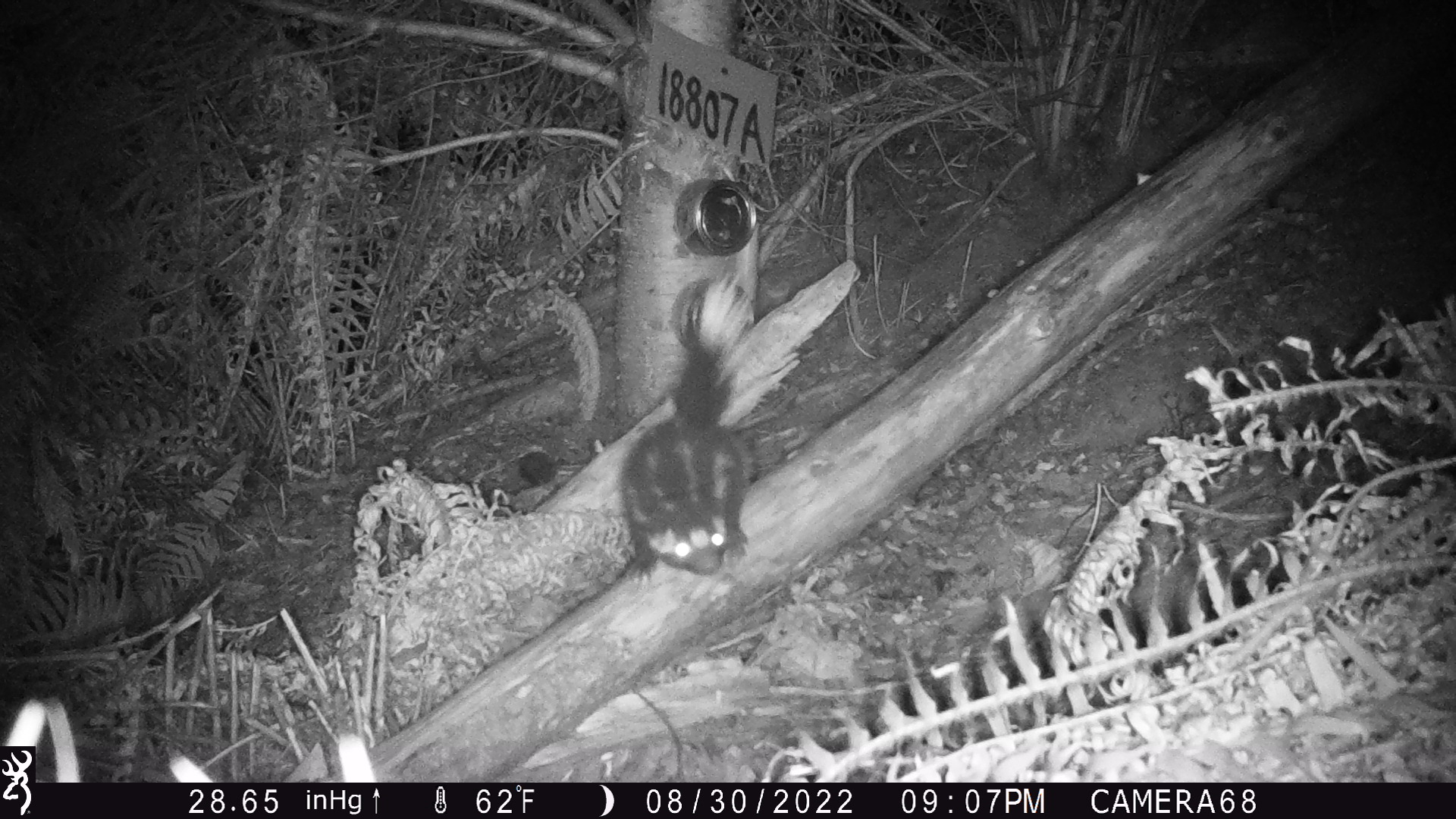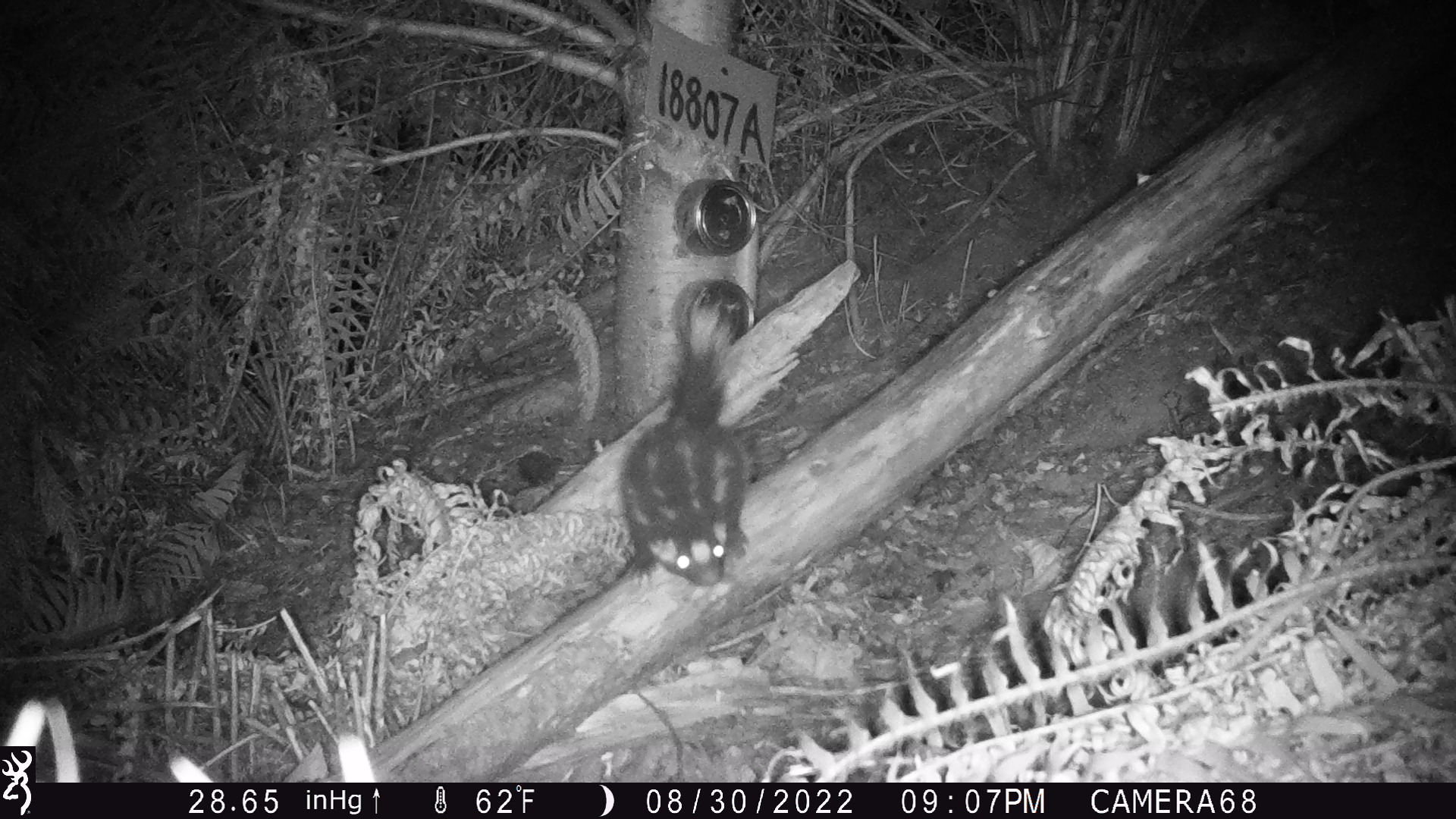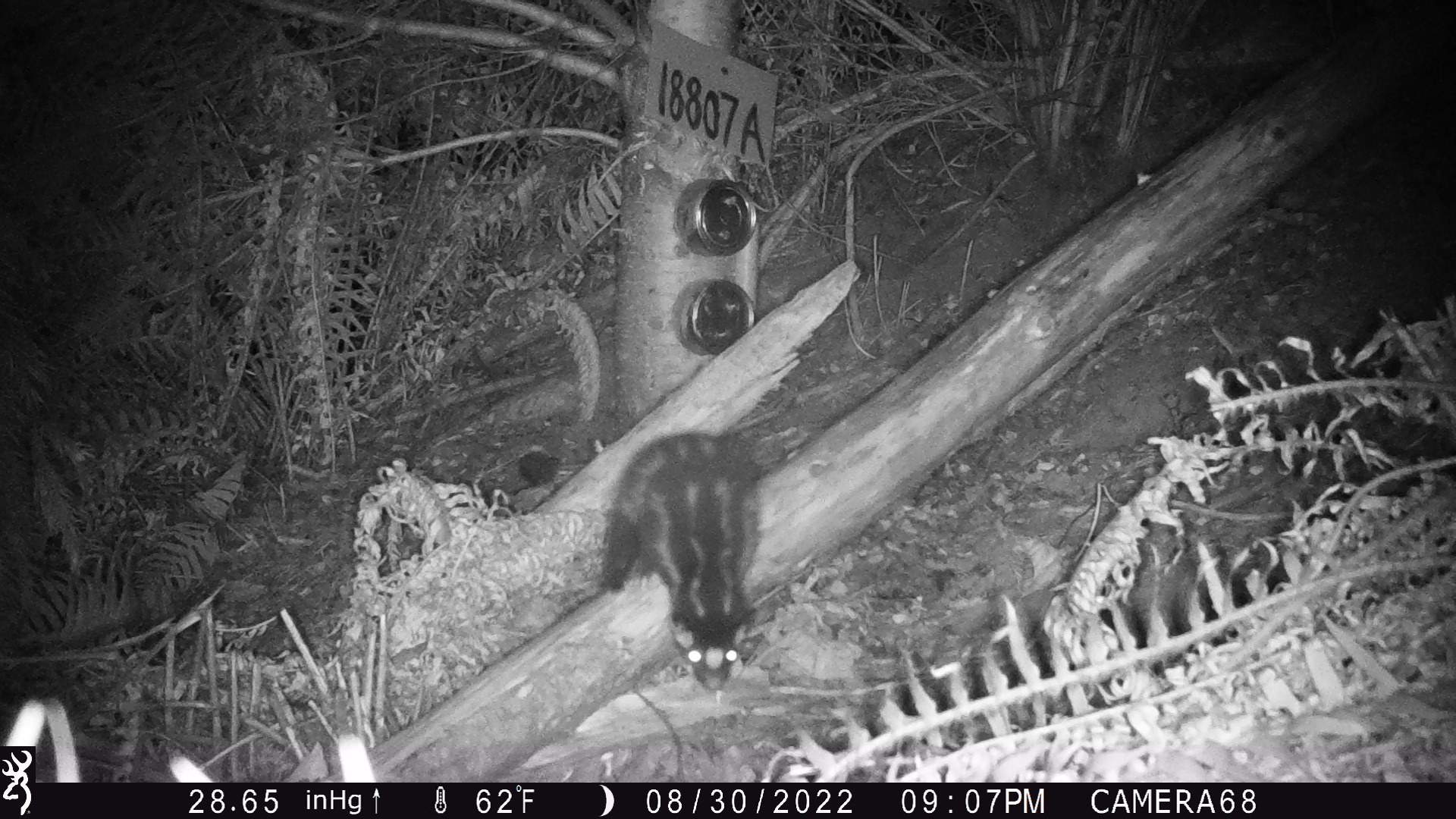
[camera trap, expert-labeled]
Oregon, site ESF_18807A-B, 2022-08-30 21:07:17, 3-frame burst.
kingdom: Animalia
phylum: Chordata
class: Mammalia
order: Carnivora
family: Mephitidae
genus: Spilogale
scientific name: Spilogale gracilis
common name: western spotted skunk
Western spotted skunk (Spilogale gracilis).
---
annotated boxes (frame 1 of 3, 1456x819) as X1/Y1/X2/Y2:
western spotted skunk: 612/286/749/583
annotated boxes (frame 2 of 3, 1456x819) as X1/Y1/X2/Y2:
western spotted skunk: 613/304/761/603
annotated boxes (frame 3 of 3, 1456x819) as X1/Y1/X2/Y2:
western spotted skunk: 595/436/773/695